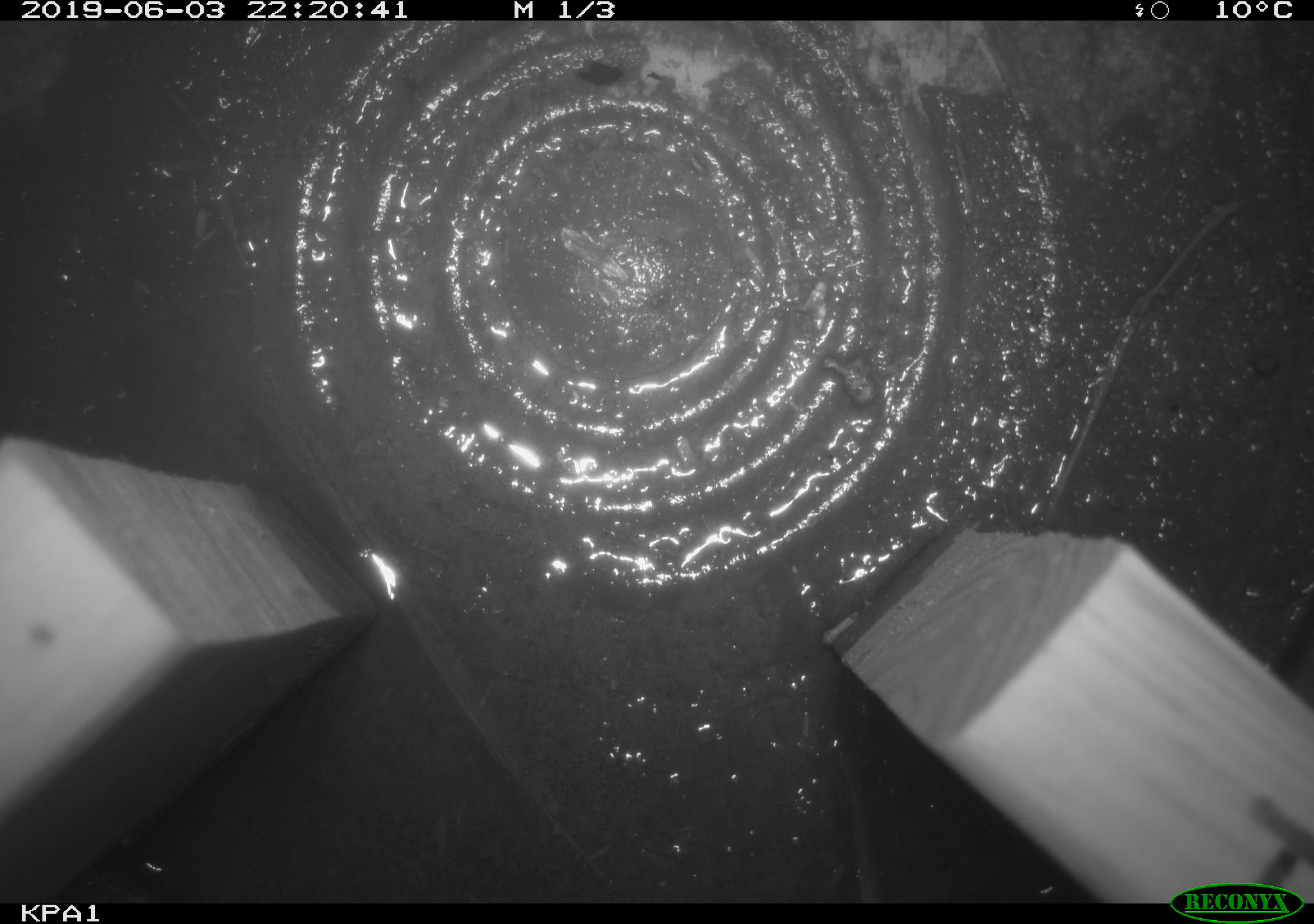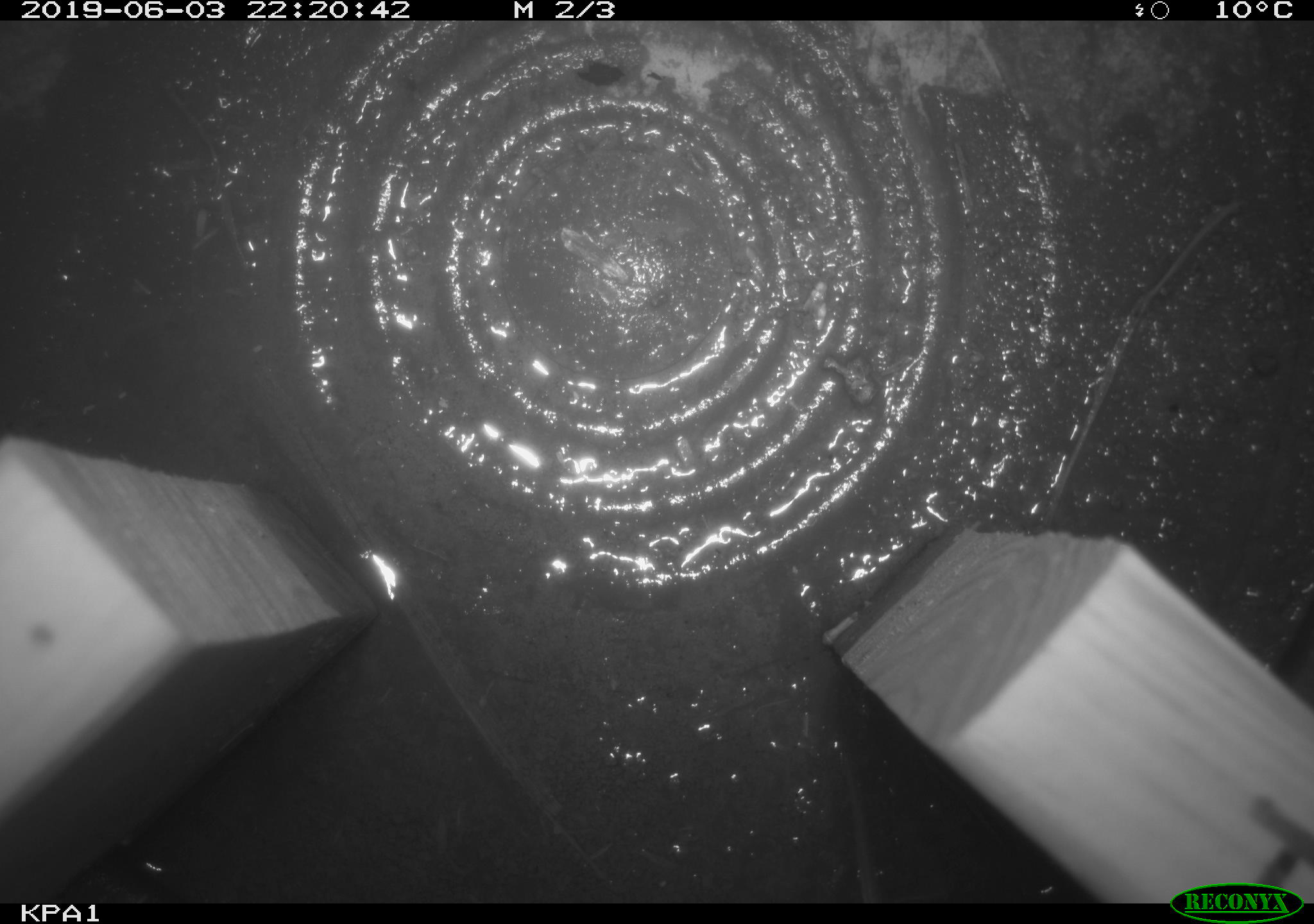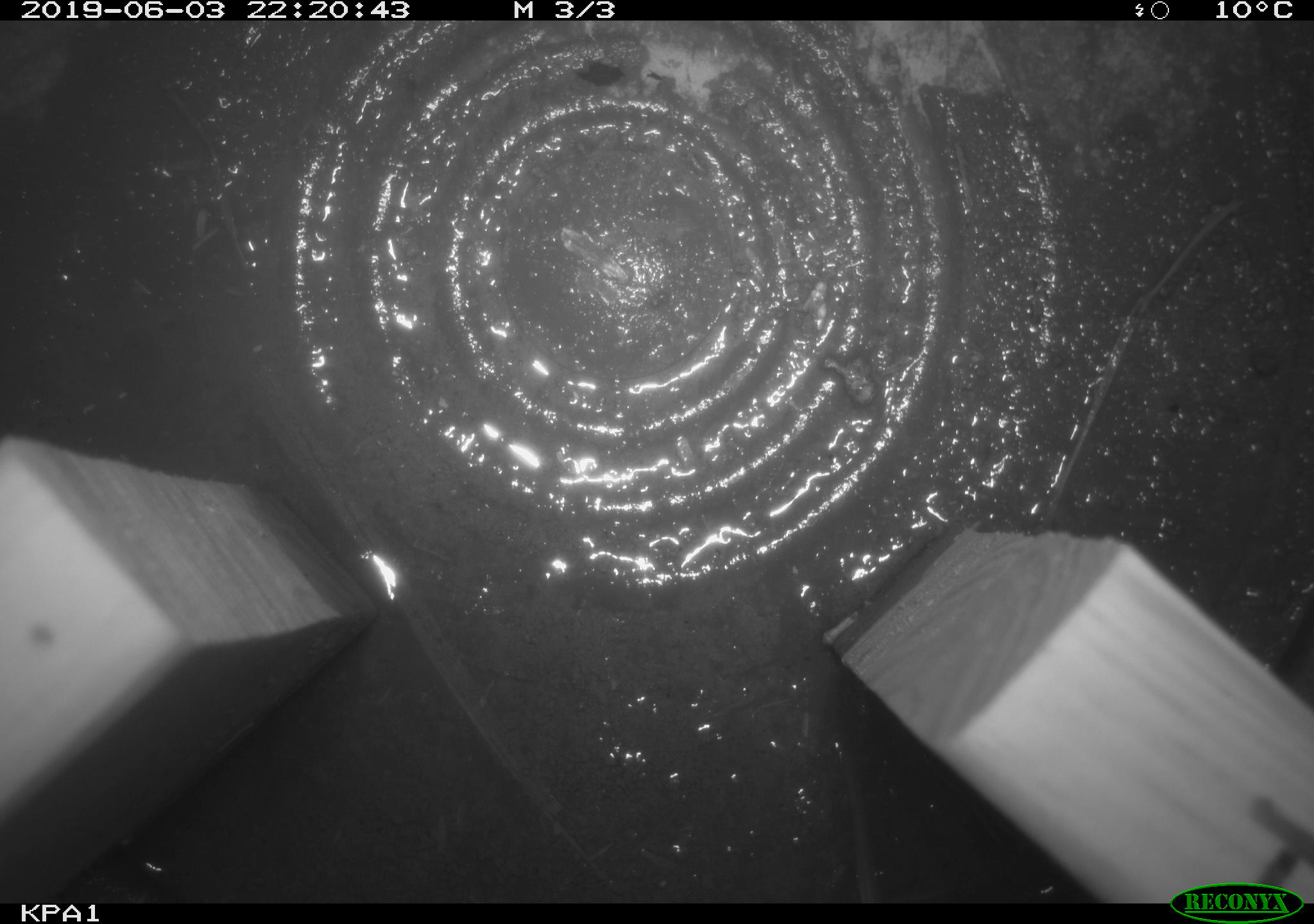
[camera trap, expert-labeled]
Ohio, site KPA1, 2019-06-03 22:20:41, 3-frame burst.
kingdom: Animalia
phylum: Chordata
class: Mammalia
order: Rodentia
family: Cricetidae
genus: Peromyscus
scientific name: Peromyscus leucopus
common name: white-footed mouse